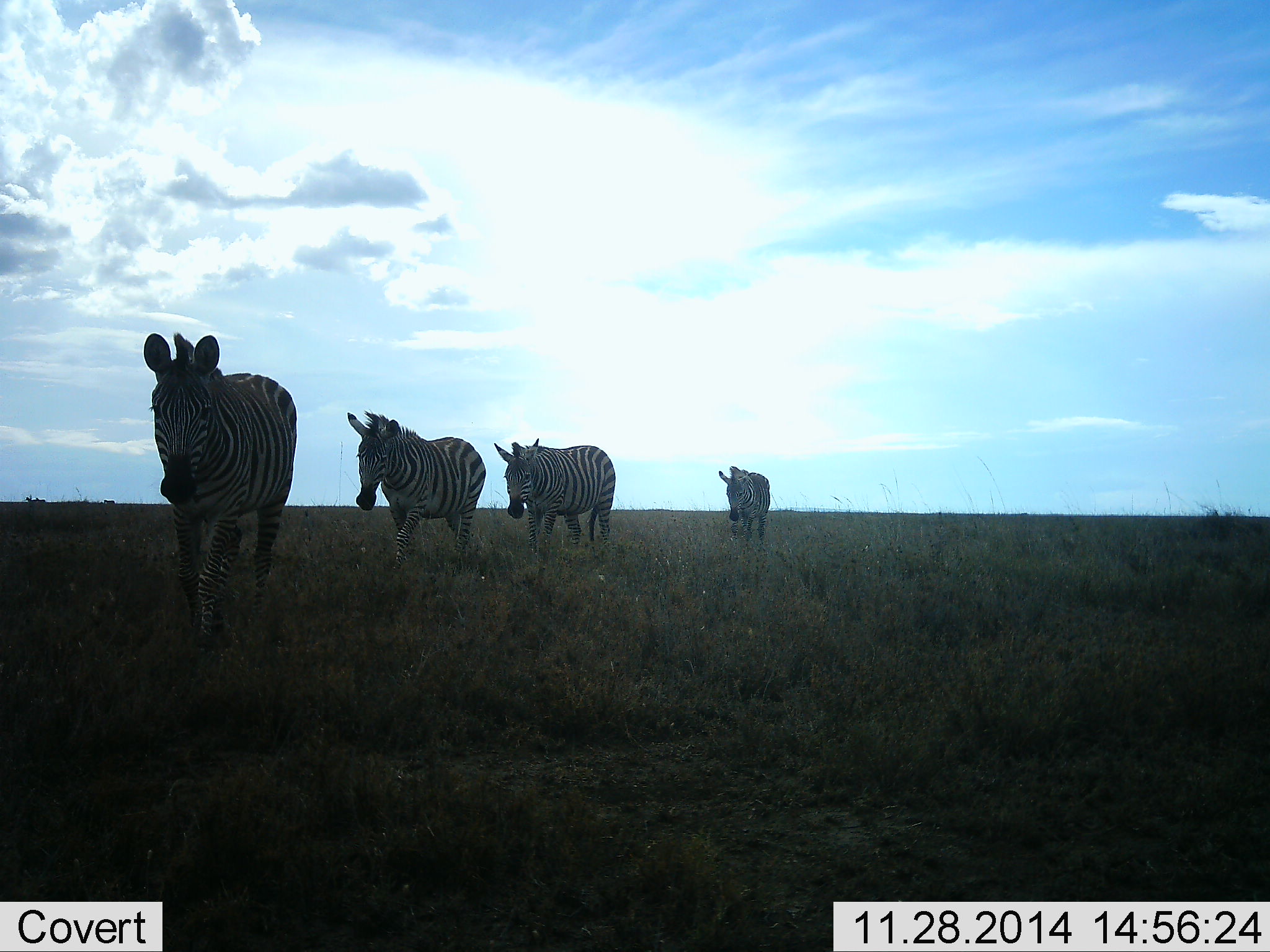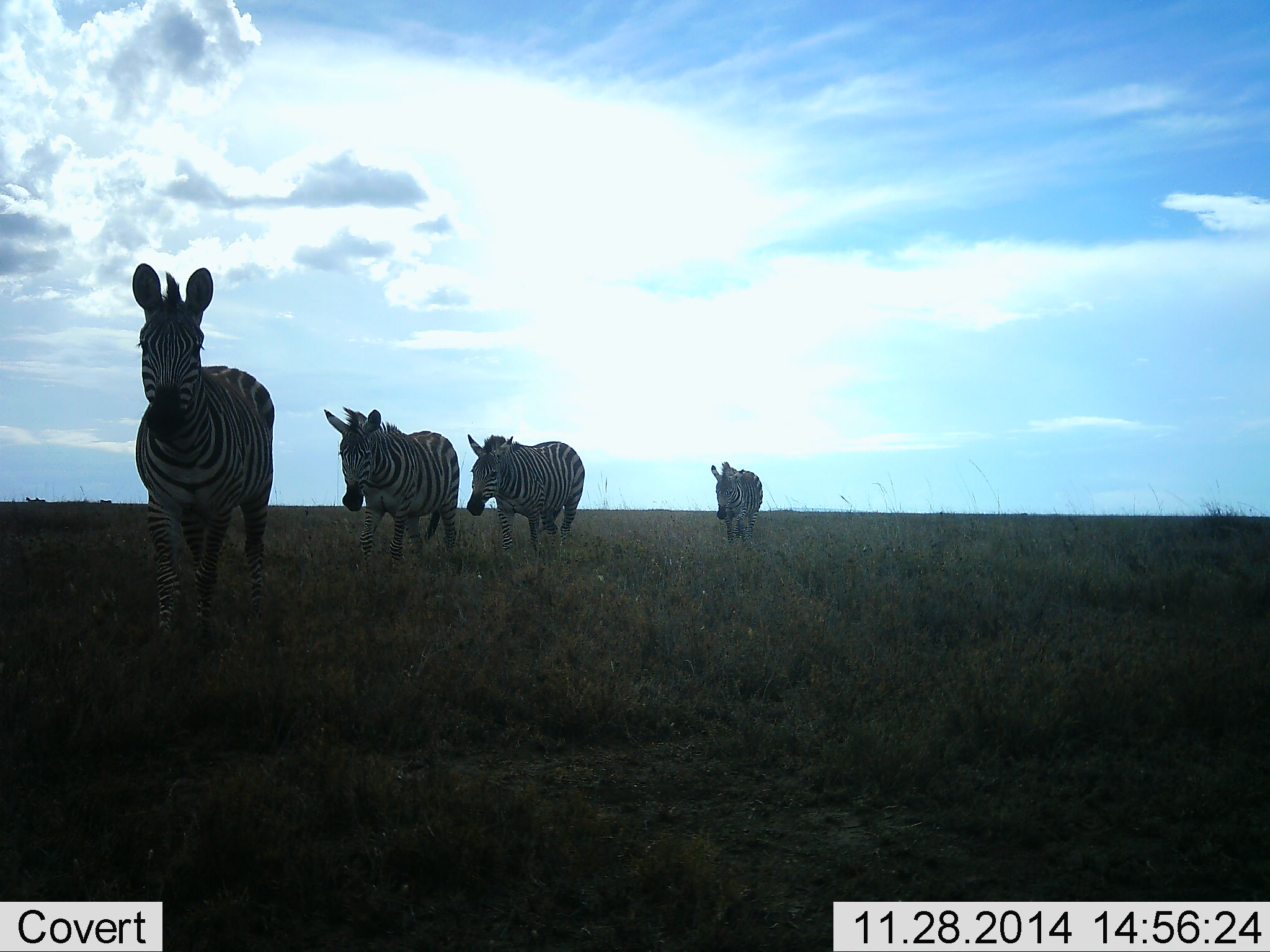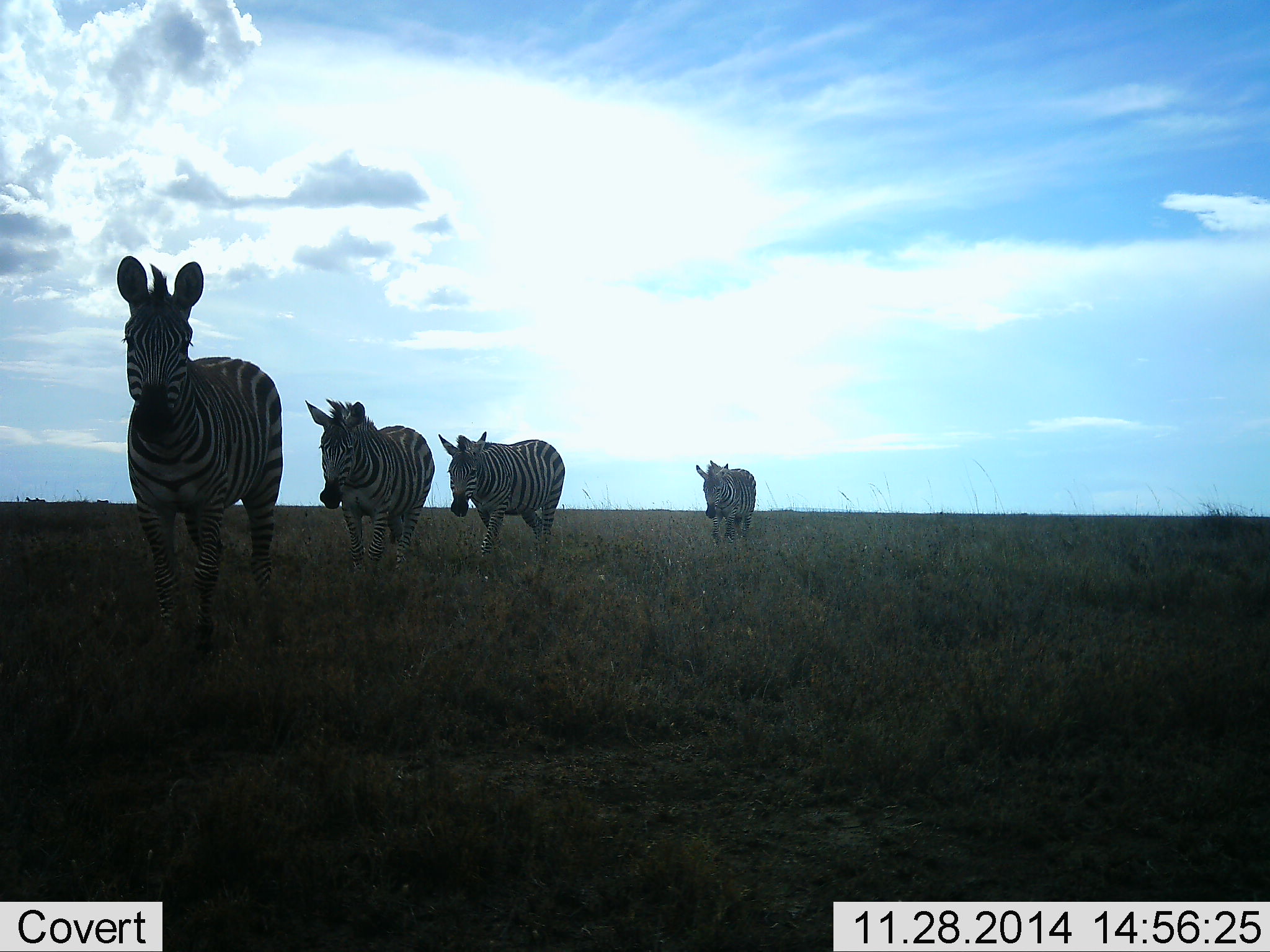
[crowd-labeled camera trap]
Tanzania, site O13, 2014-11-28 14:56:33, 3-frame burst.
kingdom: Animalia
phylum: Chordata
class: Mammalia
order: Perissodactyla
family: Equidae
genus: Equus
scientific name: Equus quagga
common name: plains zebra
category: zebra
Zebra (plains zebra) (Equus quagga), count 4. Behavior (volunteer vote fractions): standing 10%, resting 0%, moving 100%, interacting 0%. Young present (vote fraction): 0%. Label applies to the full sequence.